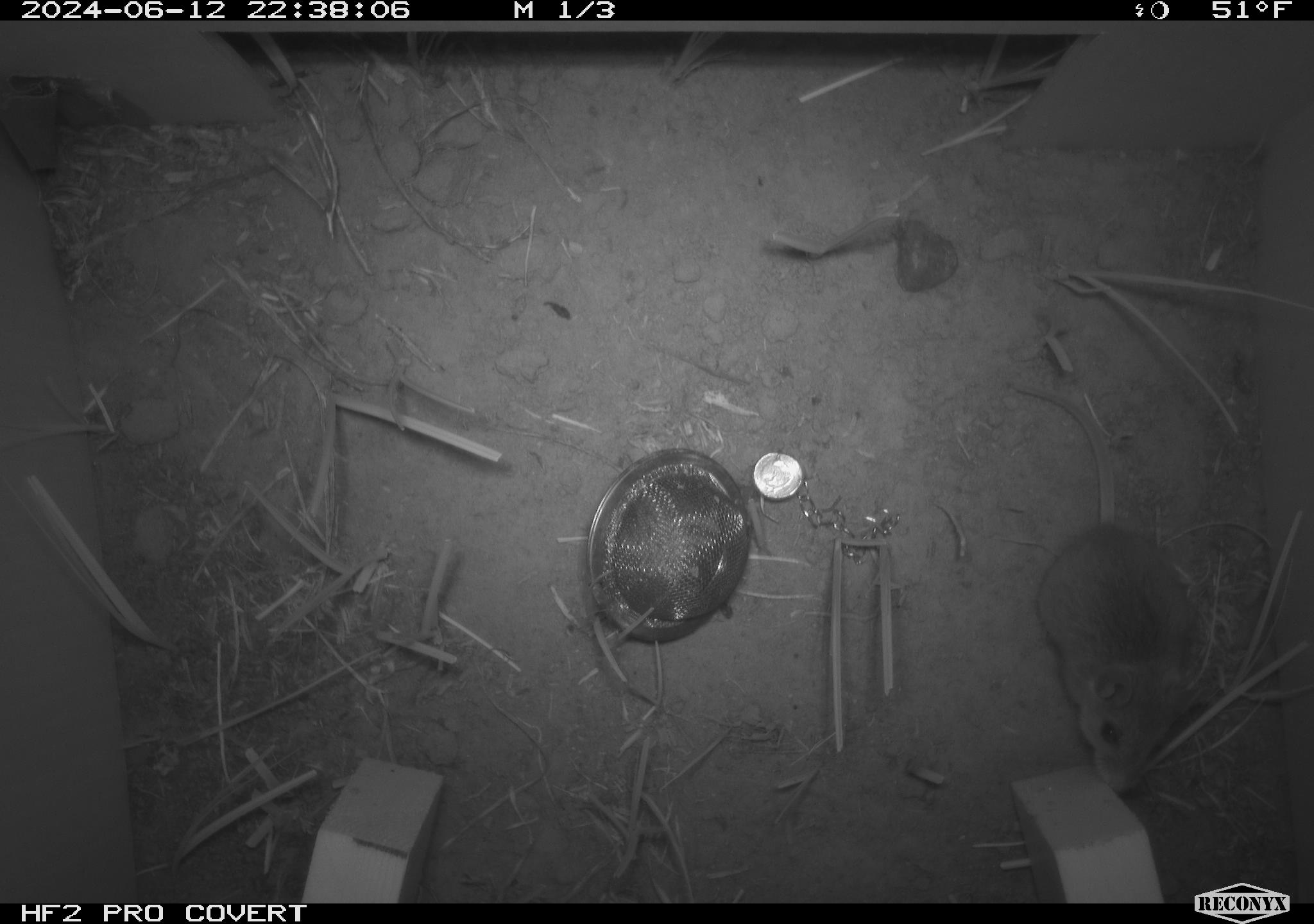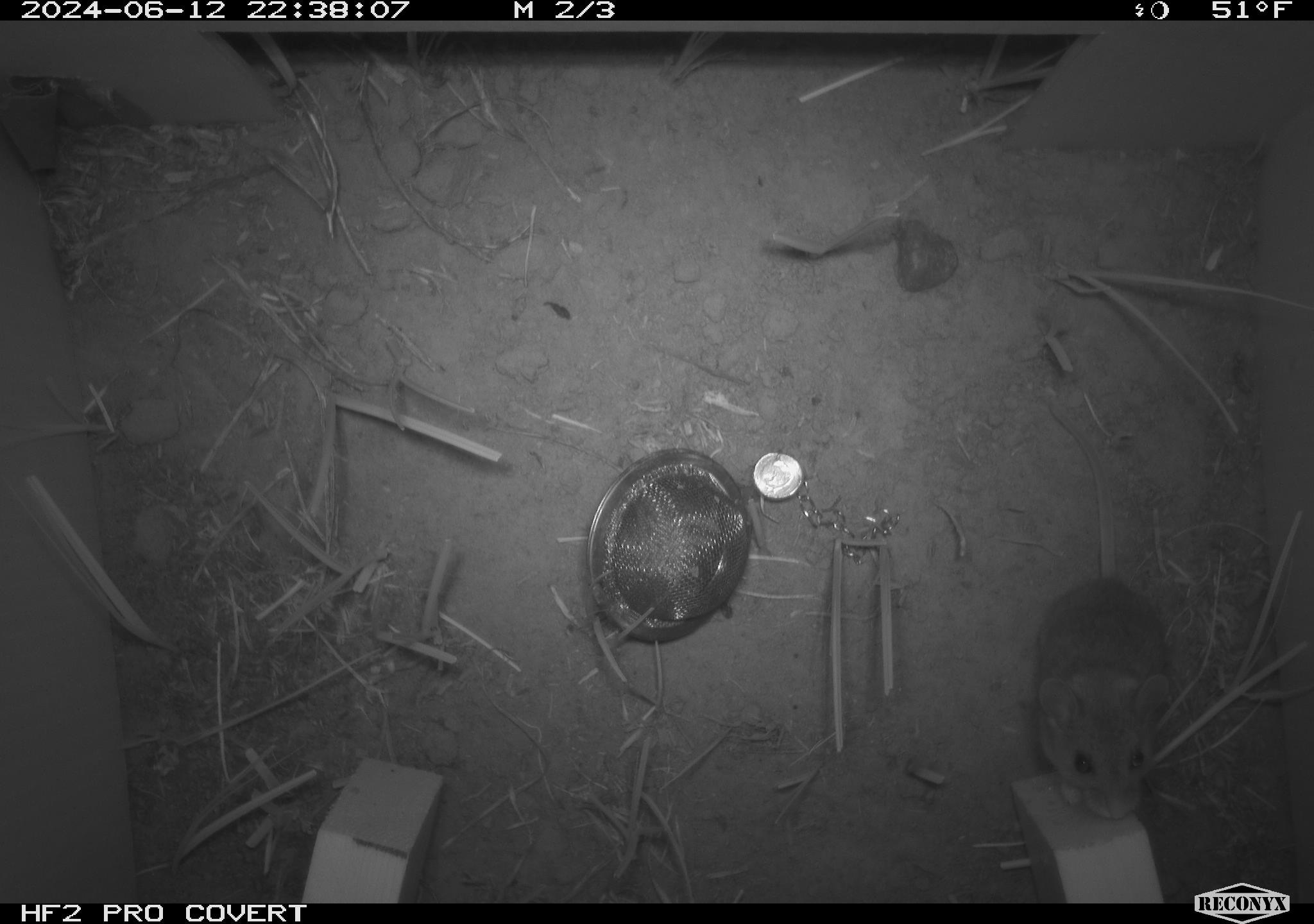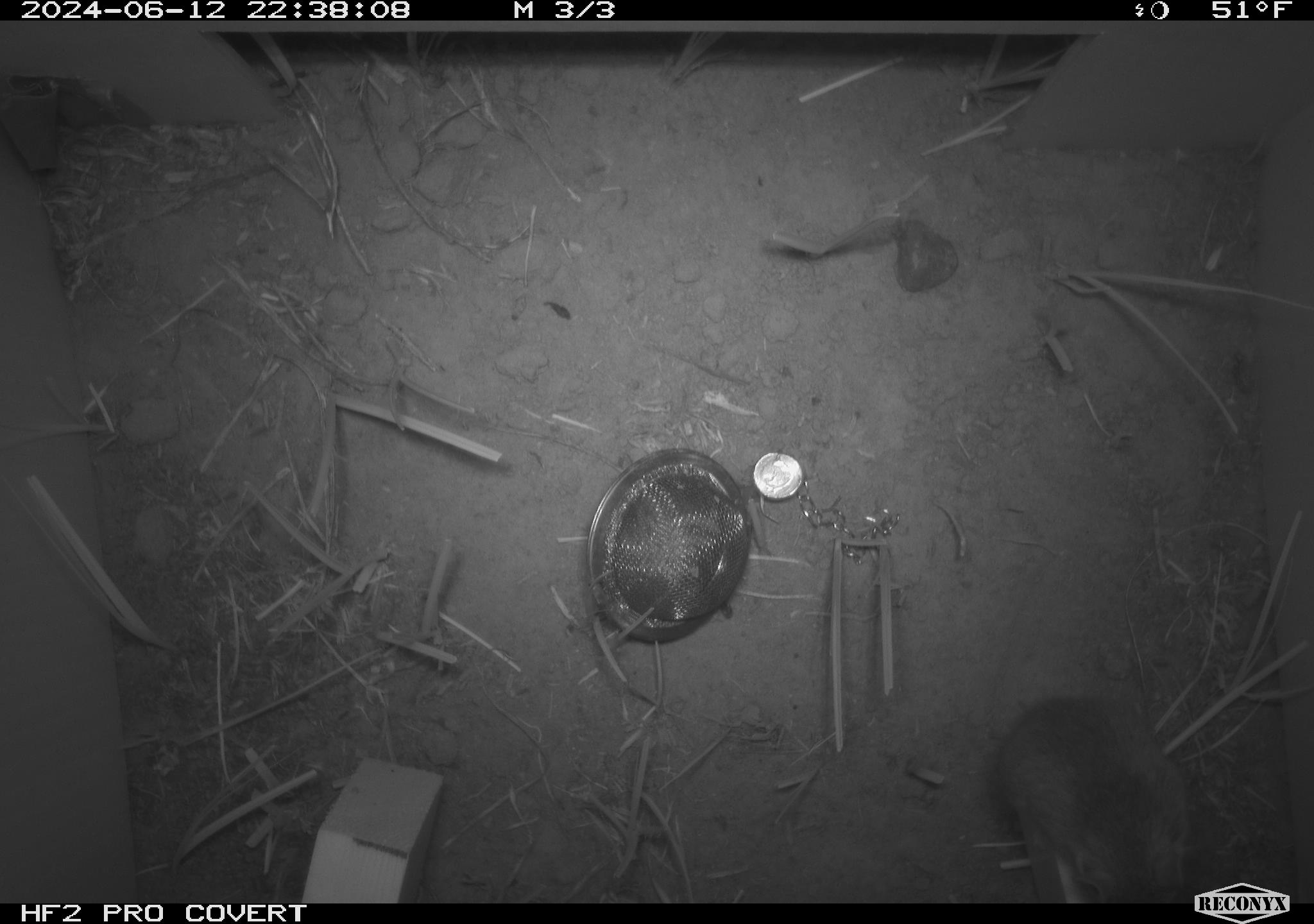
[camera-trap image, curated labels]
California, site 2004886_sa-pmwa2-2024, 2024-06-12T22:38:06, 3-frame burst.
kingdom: Animalia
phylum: Chordata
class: Mammalia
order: Rodentia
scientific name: Rodentia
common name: mouse species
Mouse species (Rodentia).